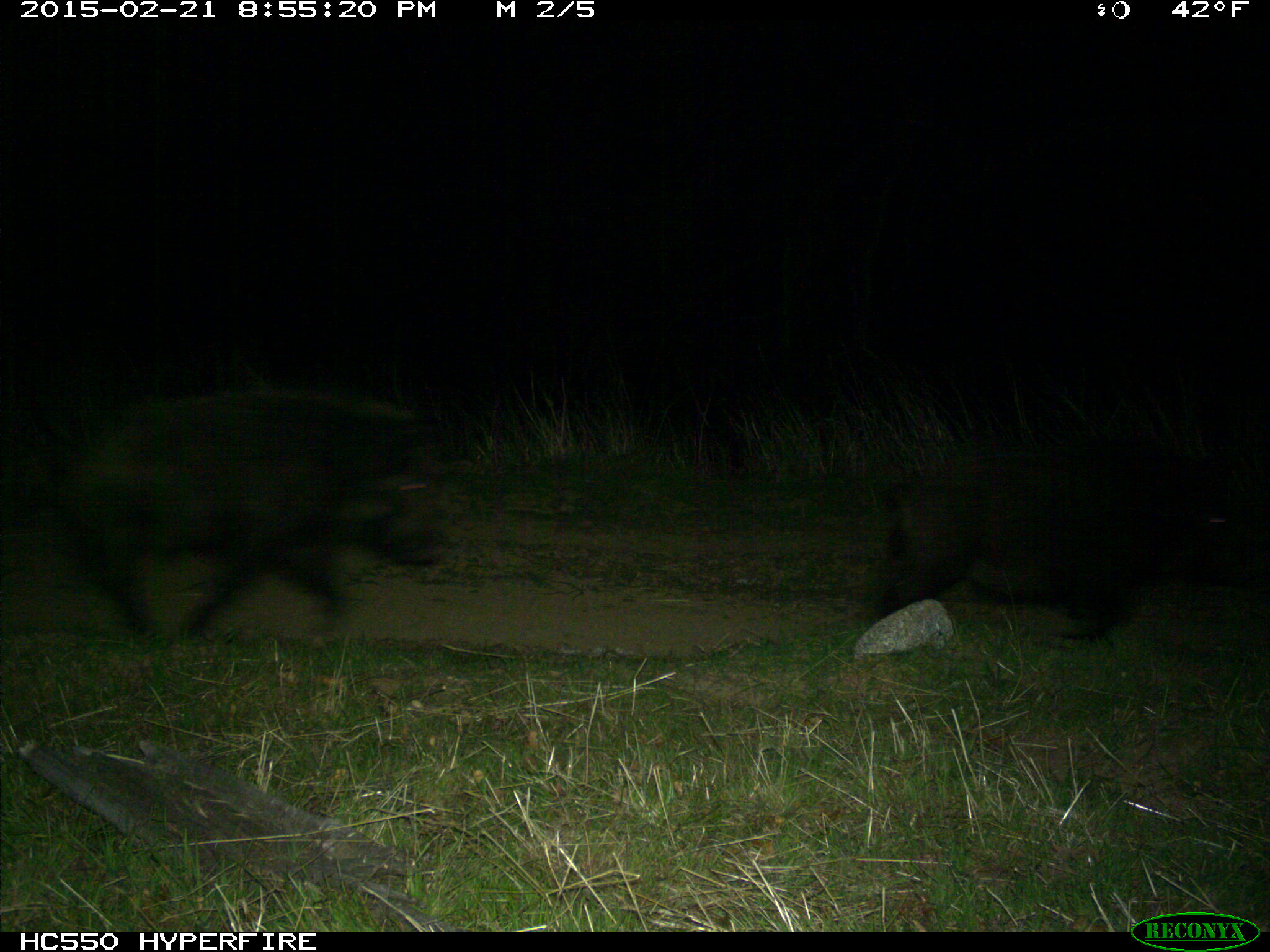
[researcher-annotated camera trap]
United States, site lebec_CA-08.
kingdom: Animalia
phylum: Chordata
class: Mammalia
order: Artiodactyla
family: Suidae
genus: Sus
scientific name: Sus scrofa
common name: wild boar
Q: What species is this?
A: Sus scrofa (wild boar).